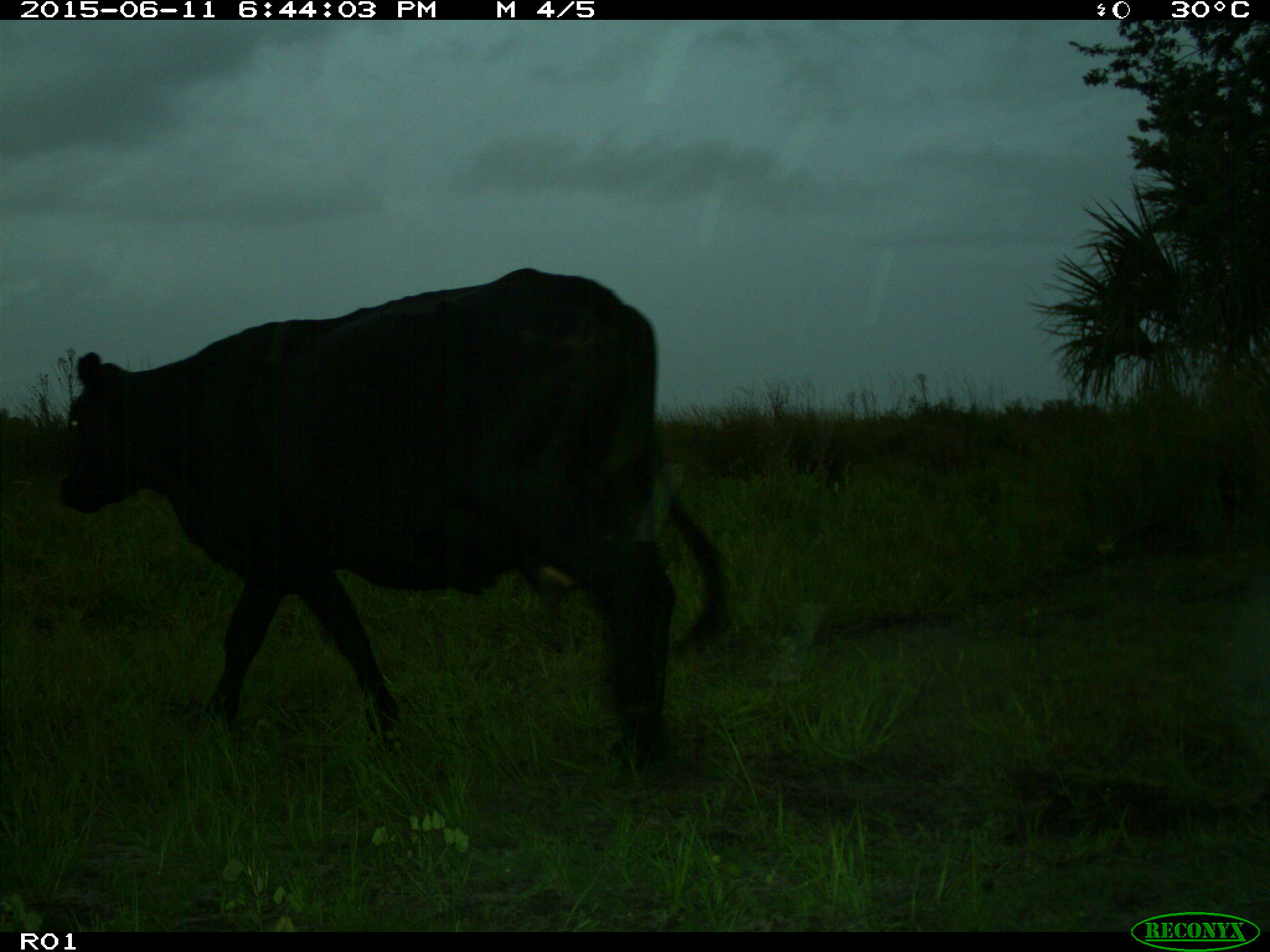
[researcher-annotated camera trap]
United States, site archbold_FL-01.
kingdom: Animalia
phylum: Chordata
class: Mammalia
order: Artiodactyla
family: Bovidae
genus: Bos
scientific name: Bos taurus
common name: domestic cow